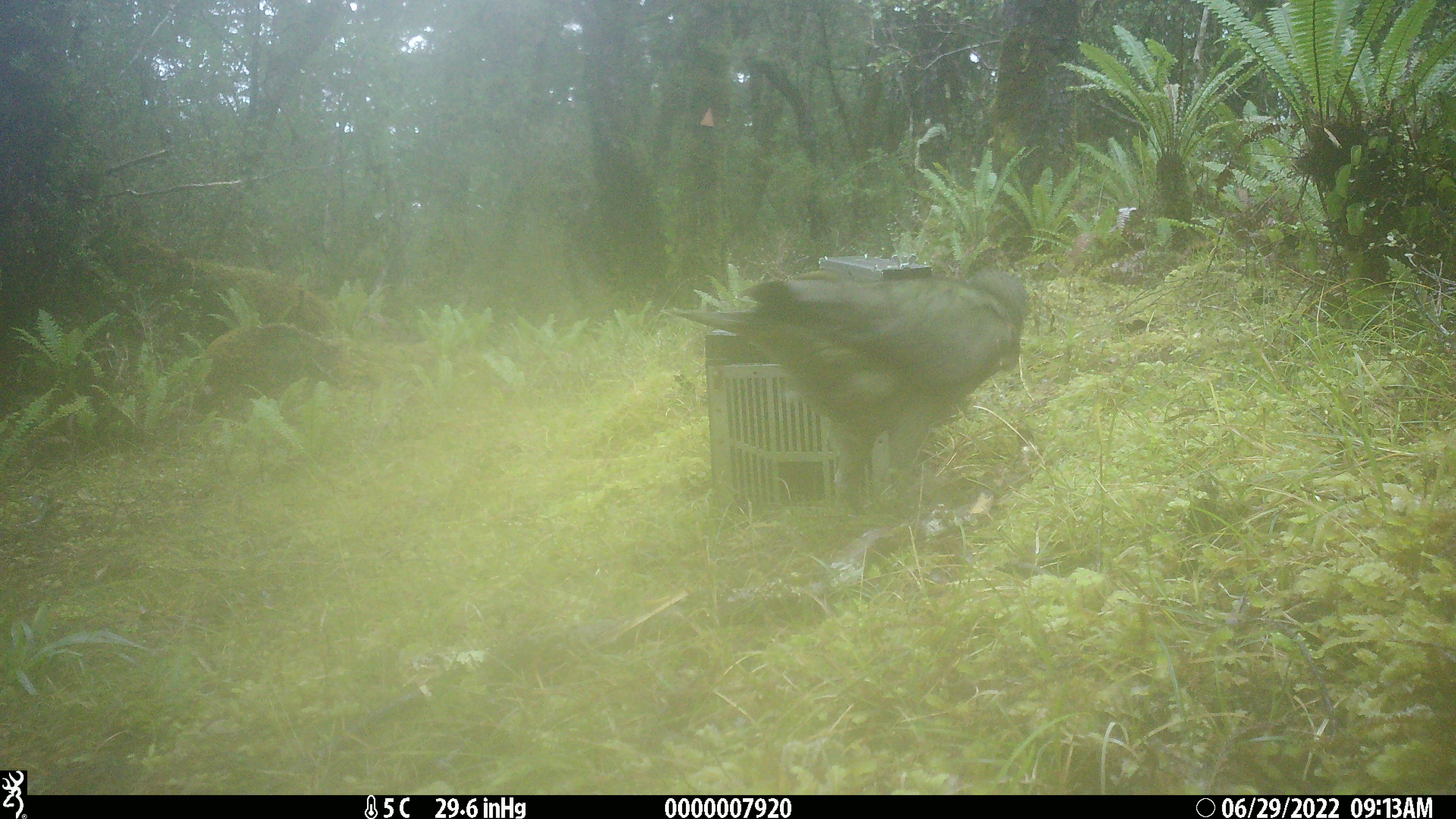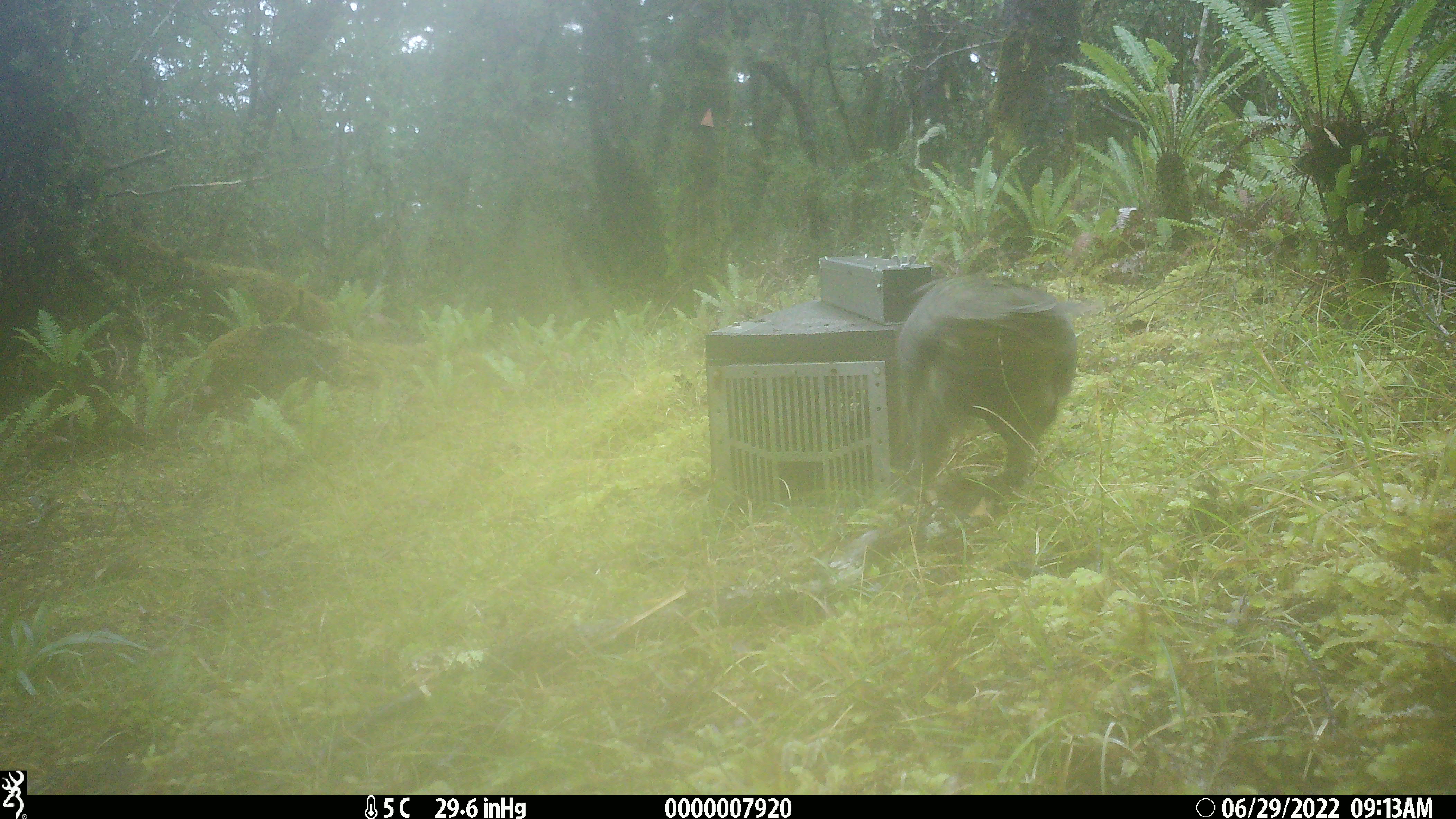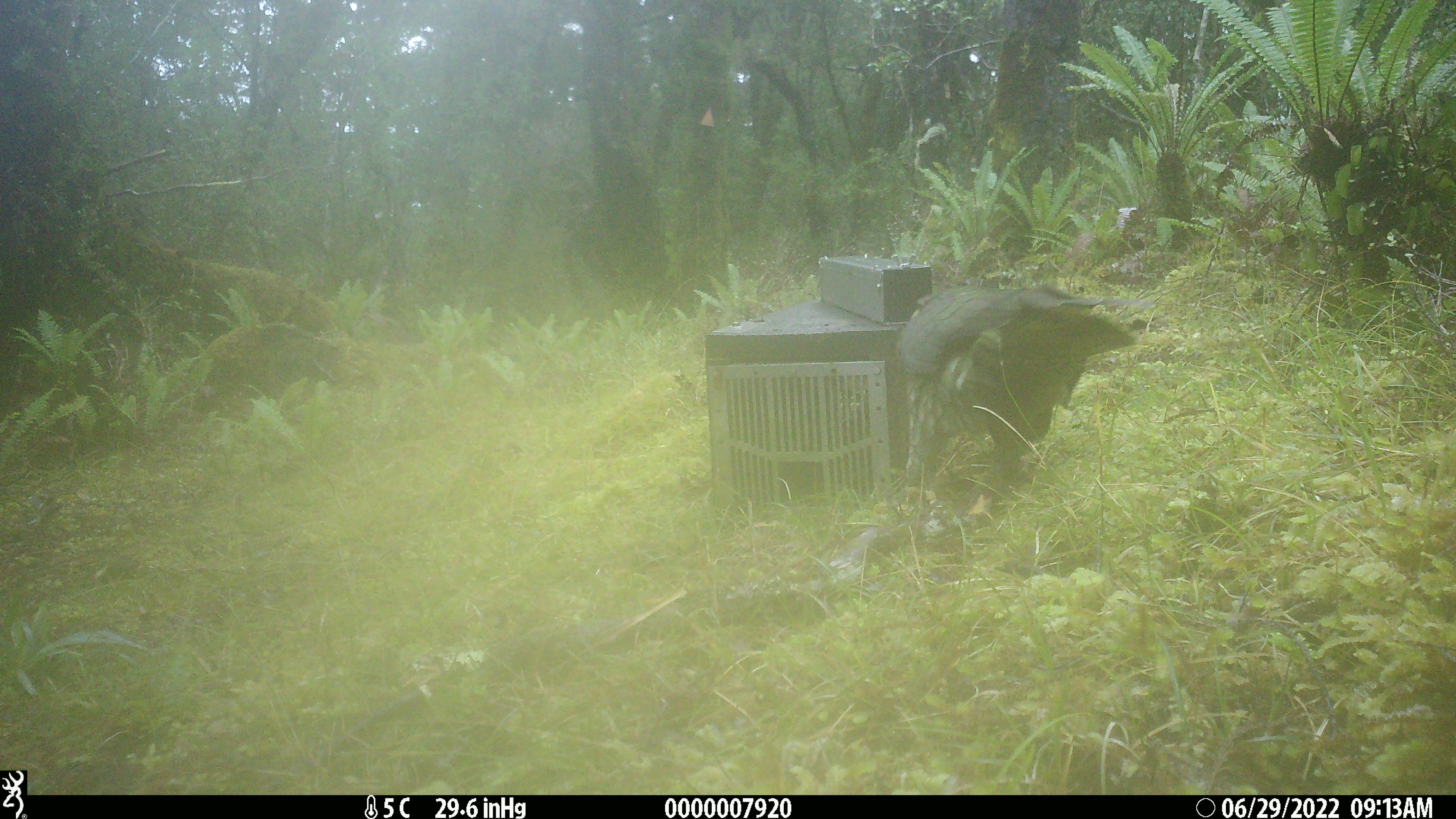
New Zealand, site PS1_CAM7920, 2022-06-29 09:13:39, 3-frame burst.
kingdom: Animalia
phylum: Chordata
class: Aves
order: Psittaciformes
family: Strigopidae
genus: Nestor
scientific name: Nestor notabilis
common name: kea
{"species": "kea (Nestor notabilis)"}